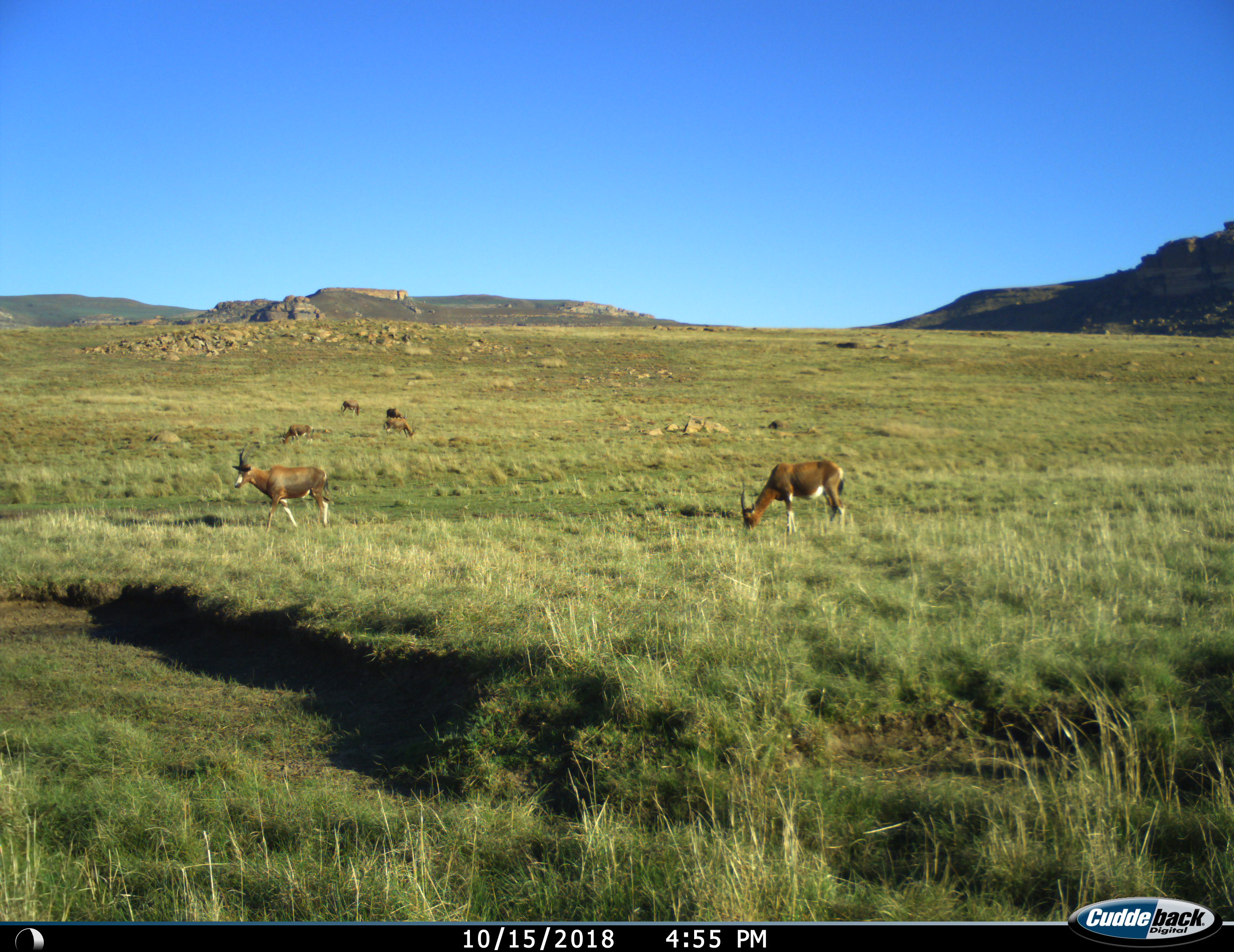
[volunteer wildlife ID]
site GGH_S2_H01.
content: unidentified animal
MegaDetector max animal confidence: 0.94